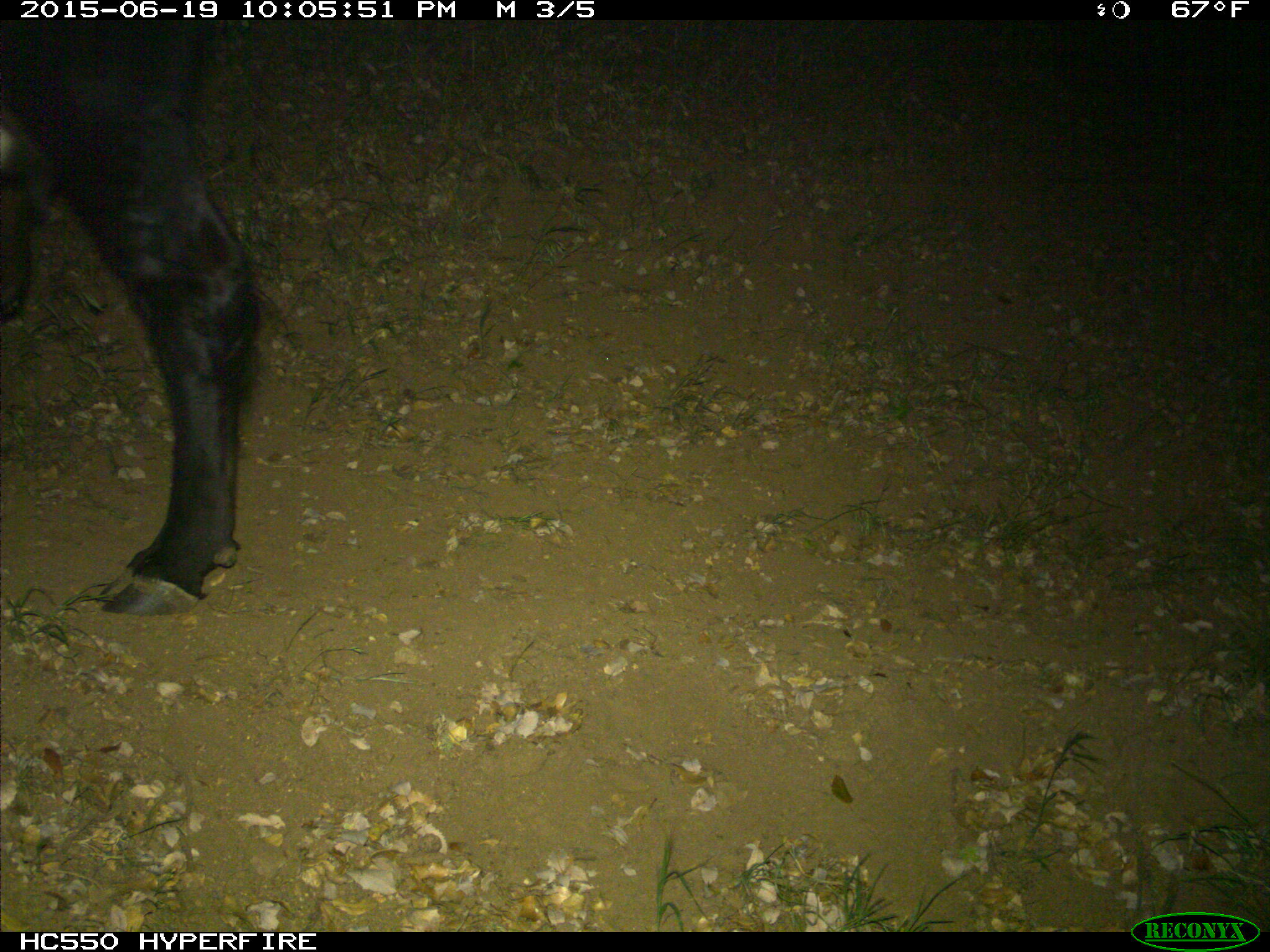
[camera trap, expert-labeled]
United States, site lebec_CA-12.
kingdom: Animalia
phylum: Chordata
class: Mammalia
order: Artiodactyla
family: Bovidae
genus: Bos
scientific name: Bos taurus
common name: domestic cow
Bos taurus (domestic cow).